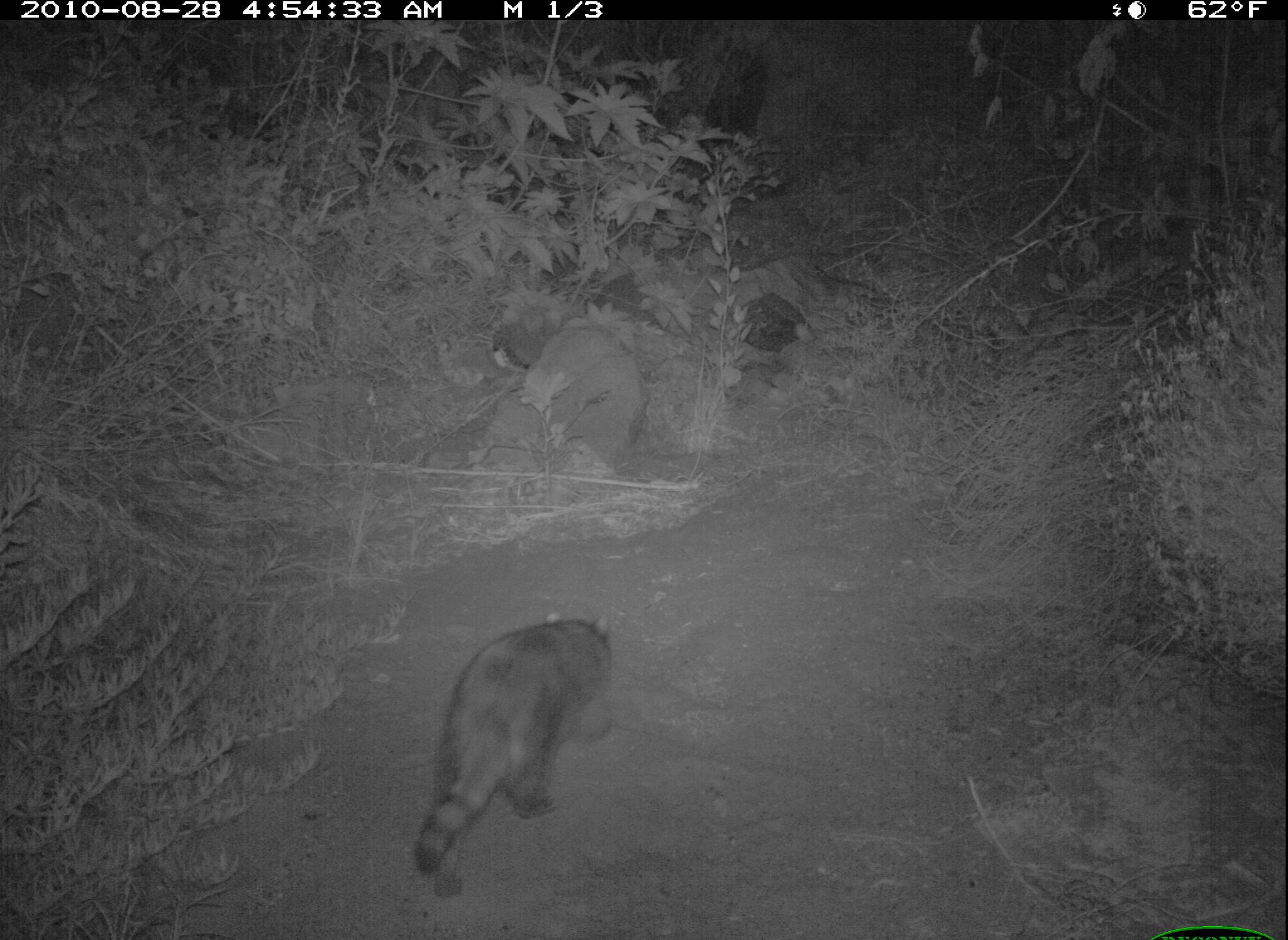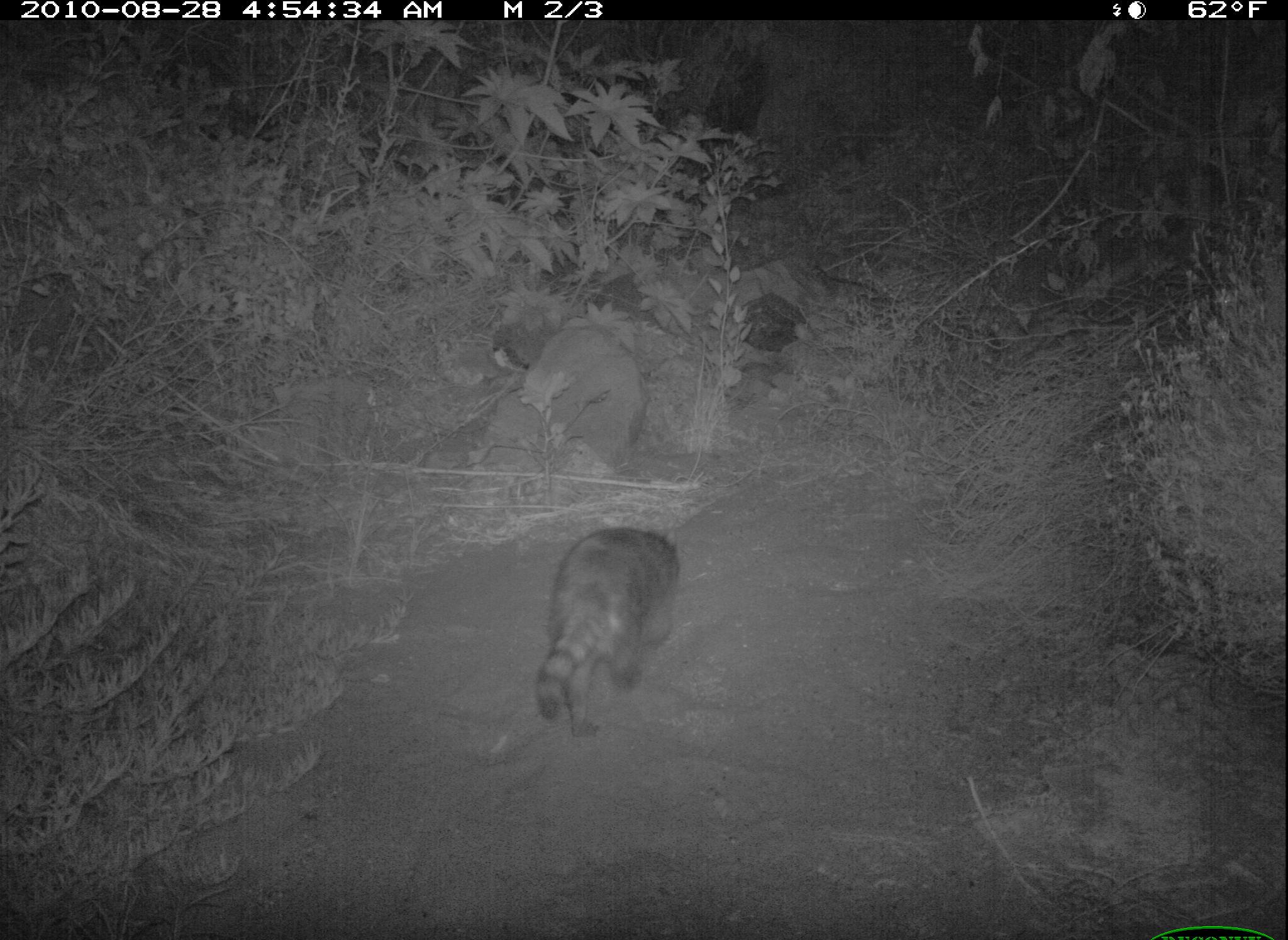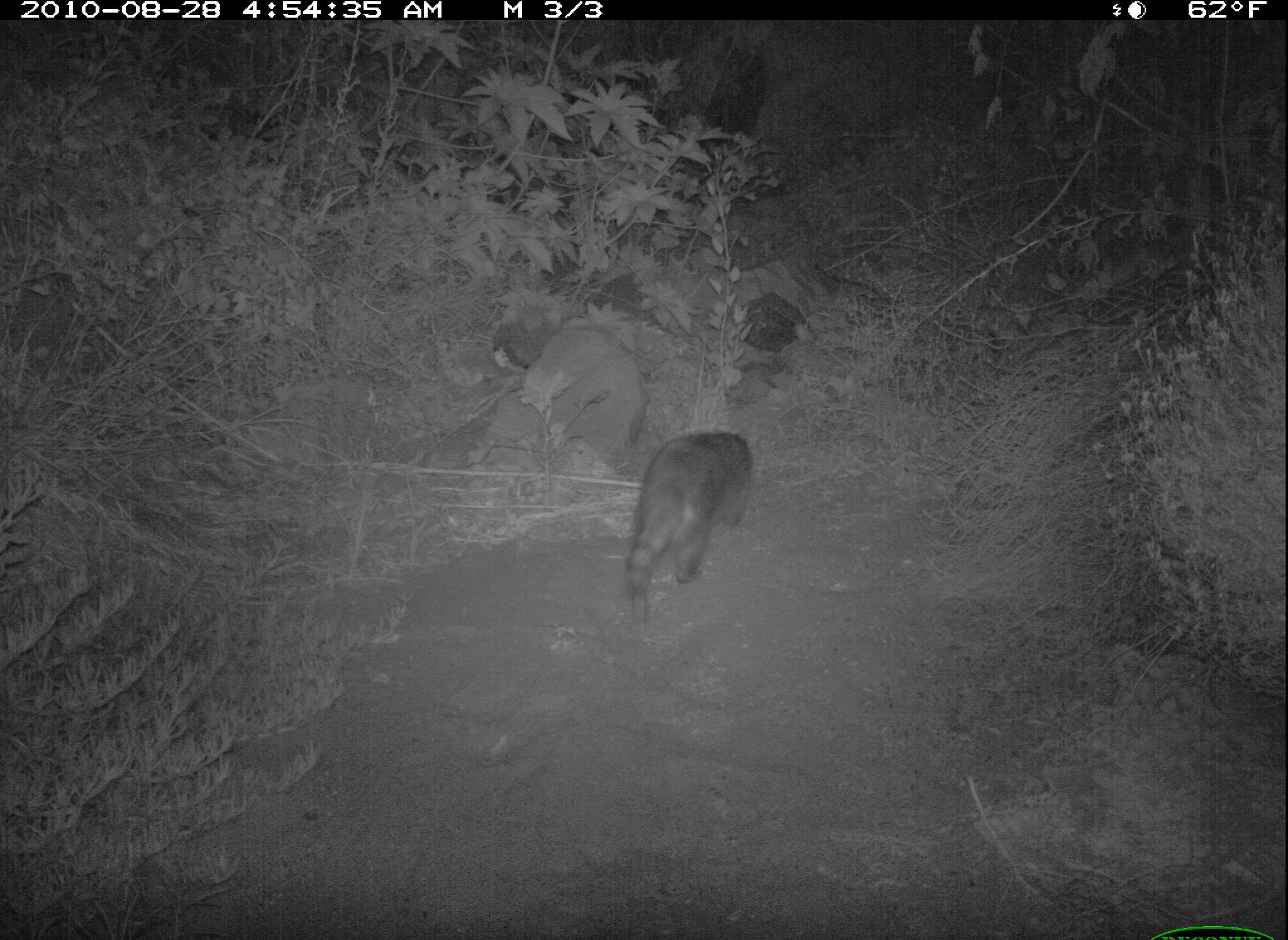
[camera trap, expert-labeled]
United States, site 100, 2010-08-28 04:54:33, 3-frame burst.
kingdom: Animalia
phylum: Chordata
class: Mammalia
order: Carnivora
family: Procyonidae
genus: Procyon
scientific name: Procyon lotor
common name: raccoon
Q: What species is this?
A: Raccoon (Procyon lotor).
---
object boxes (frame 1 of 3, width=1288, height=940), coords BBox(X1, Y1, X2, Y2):
raccoon: BBox(411, 606, 620, 902)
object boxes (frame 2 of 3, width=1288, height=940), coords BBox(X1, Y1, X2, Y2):
raccoon: BBox(526, 519, 691, 744)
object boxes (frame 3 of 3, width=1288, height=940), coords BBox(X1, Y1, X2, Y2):
raccoon: BBox(617, 424, 765, 638)